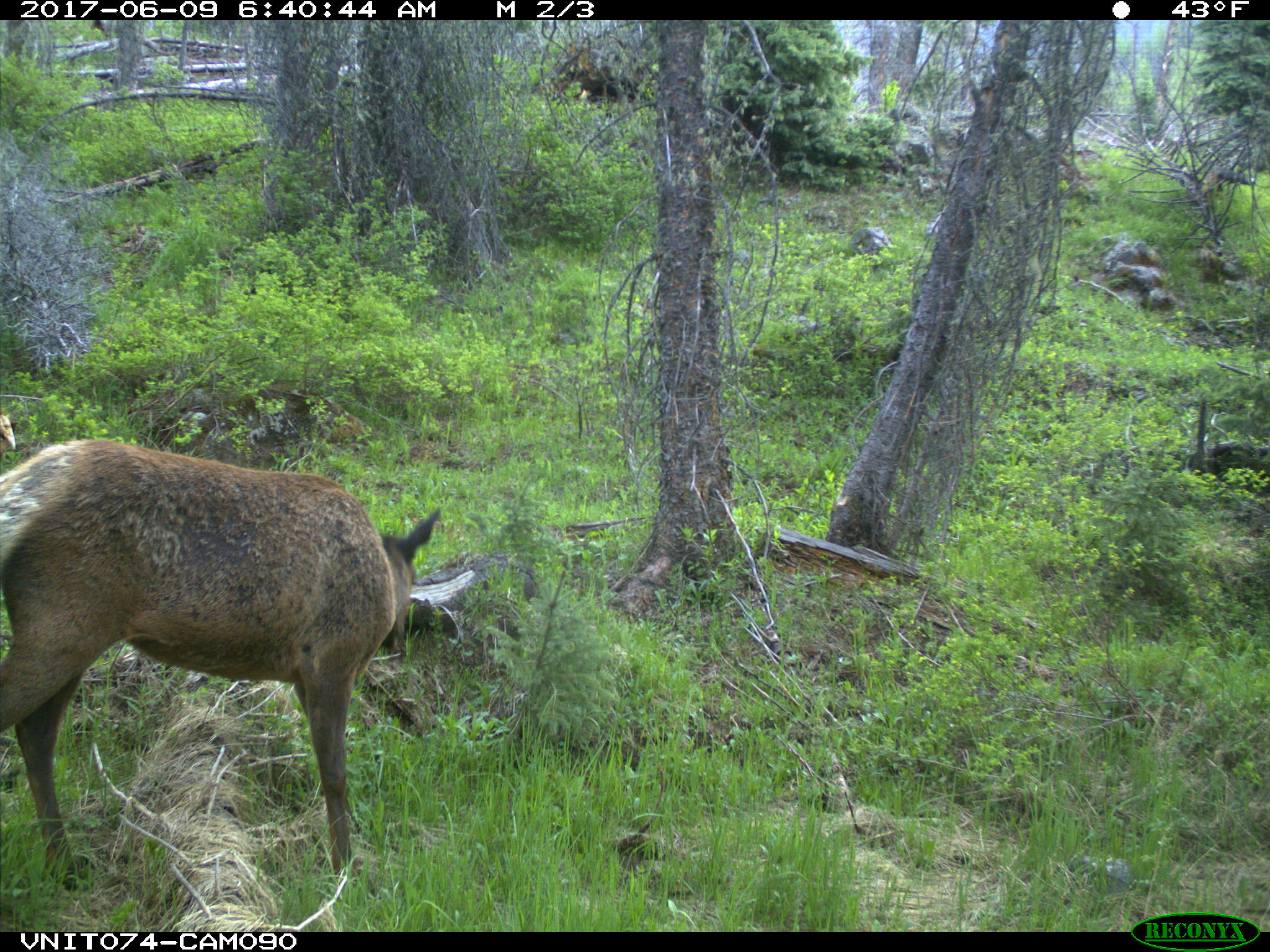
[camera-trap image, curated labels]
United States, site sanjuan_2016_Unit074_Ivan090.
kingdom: Animalia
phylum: Chordata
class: Mammalia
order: Artiodactyla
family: Cervidae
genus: Cervus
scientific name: Cervus elaphus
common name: red deer